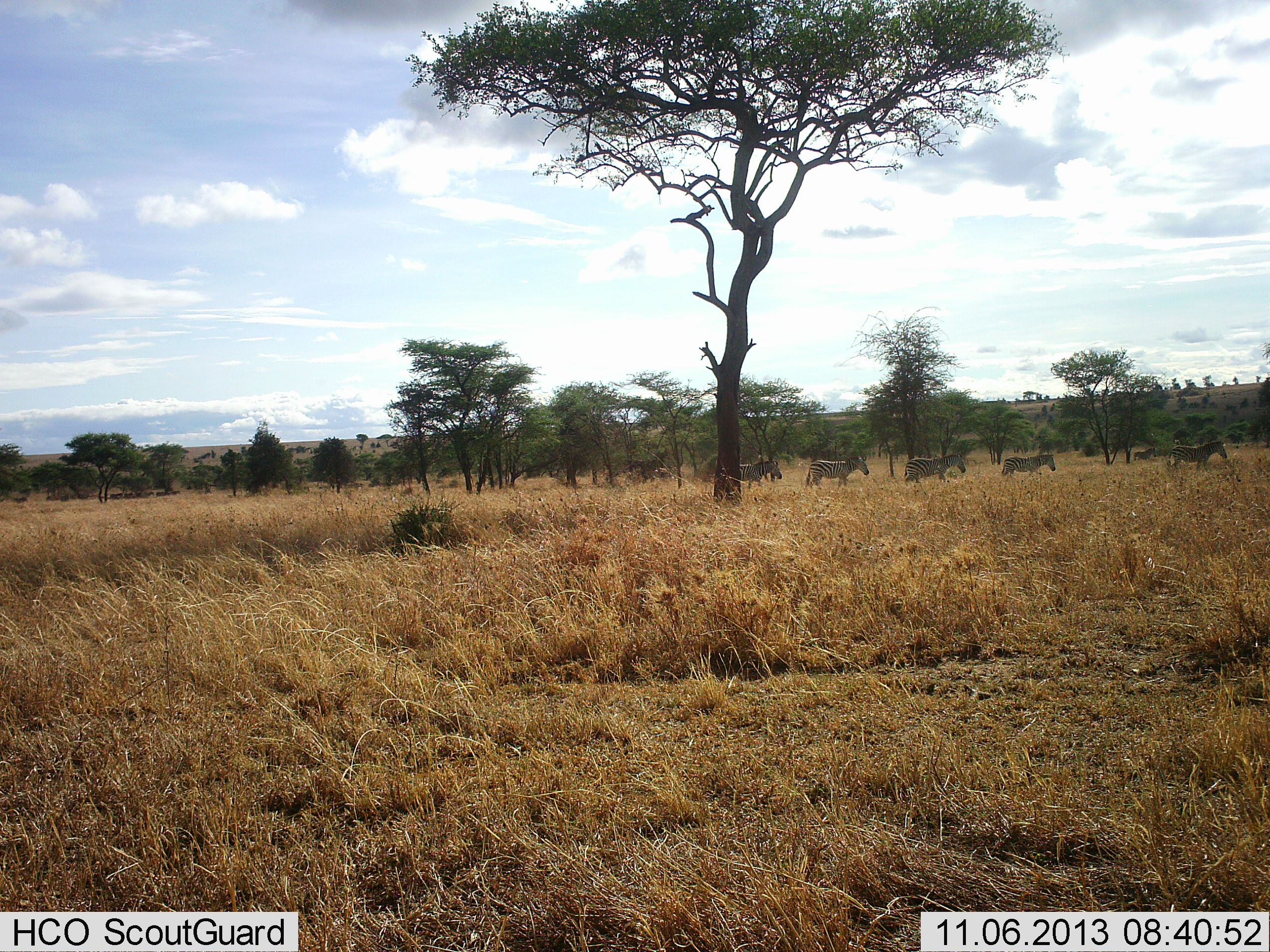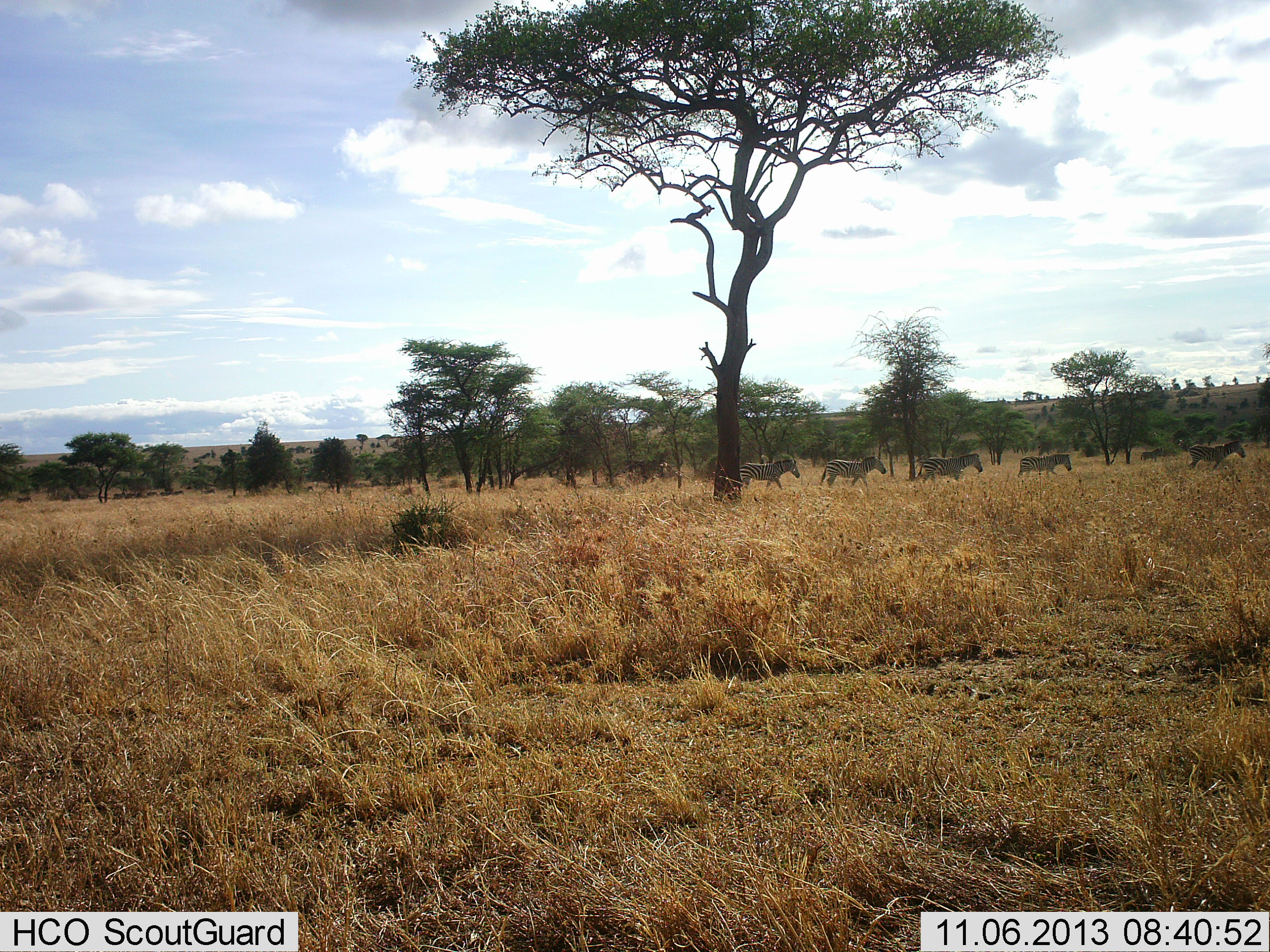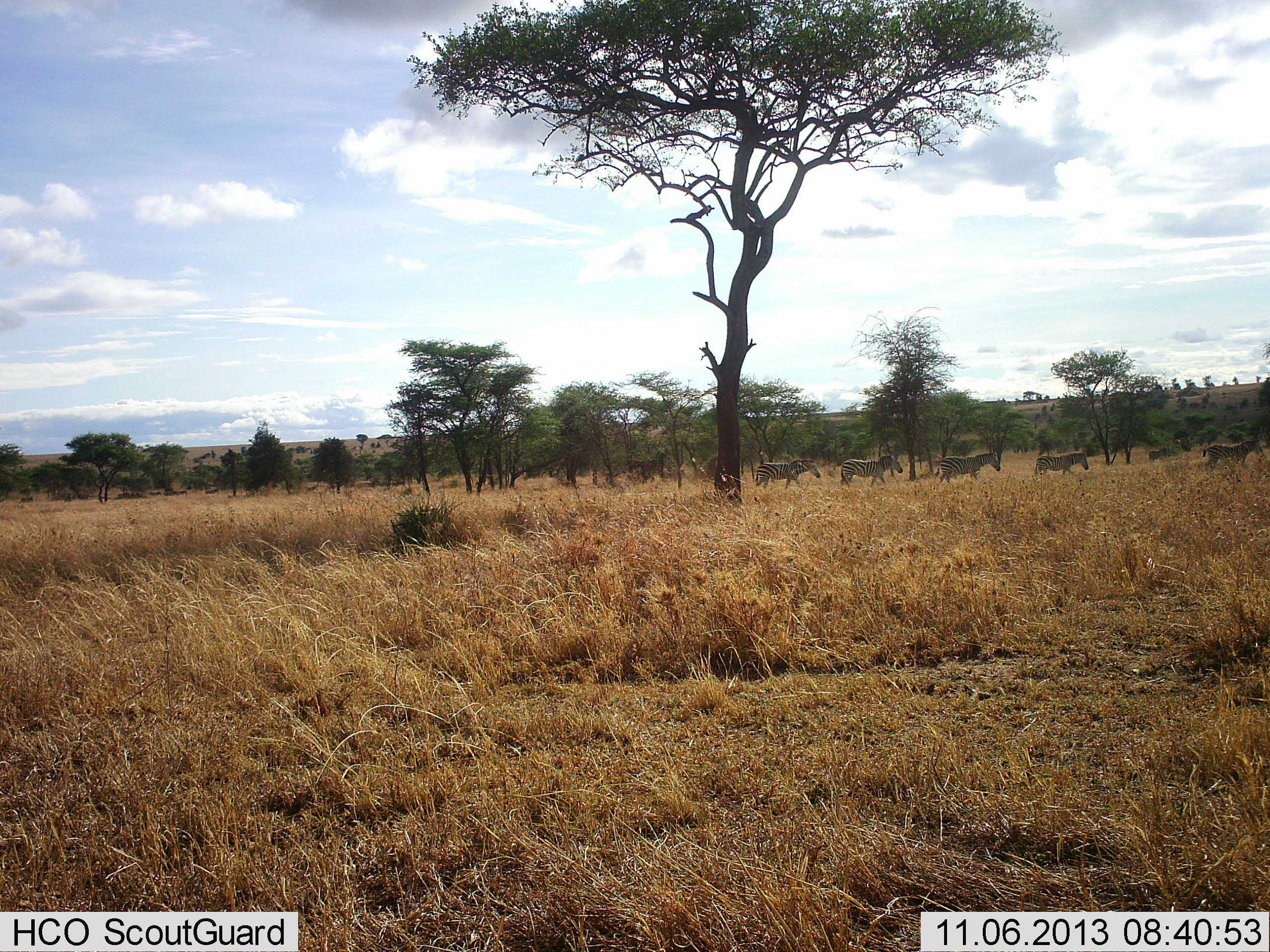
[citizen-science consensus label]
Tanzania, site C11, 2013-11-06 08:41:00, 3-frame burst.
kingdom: Animalia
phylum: Chordata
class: Mammalia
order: Perissodactyla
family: Equidae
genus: Equus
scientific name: Equus quagga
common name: plains zebra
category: zebra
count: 5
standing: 0%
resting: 0%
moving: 100%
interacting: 0%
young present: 0%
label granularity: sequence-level